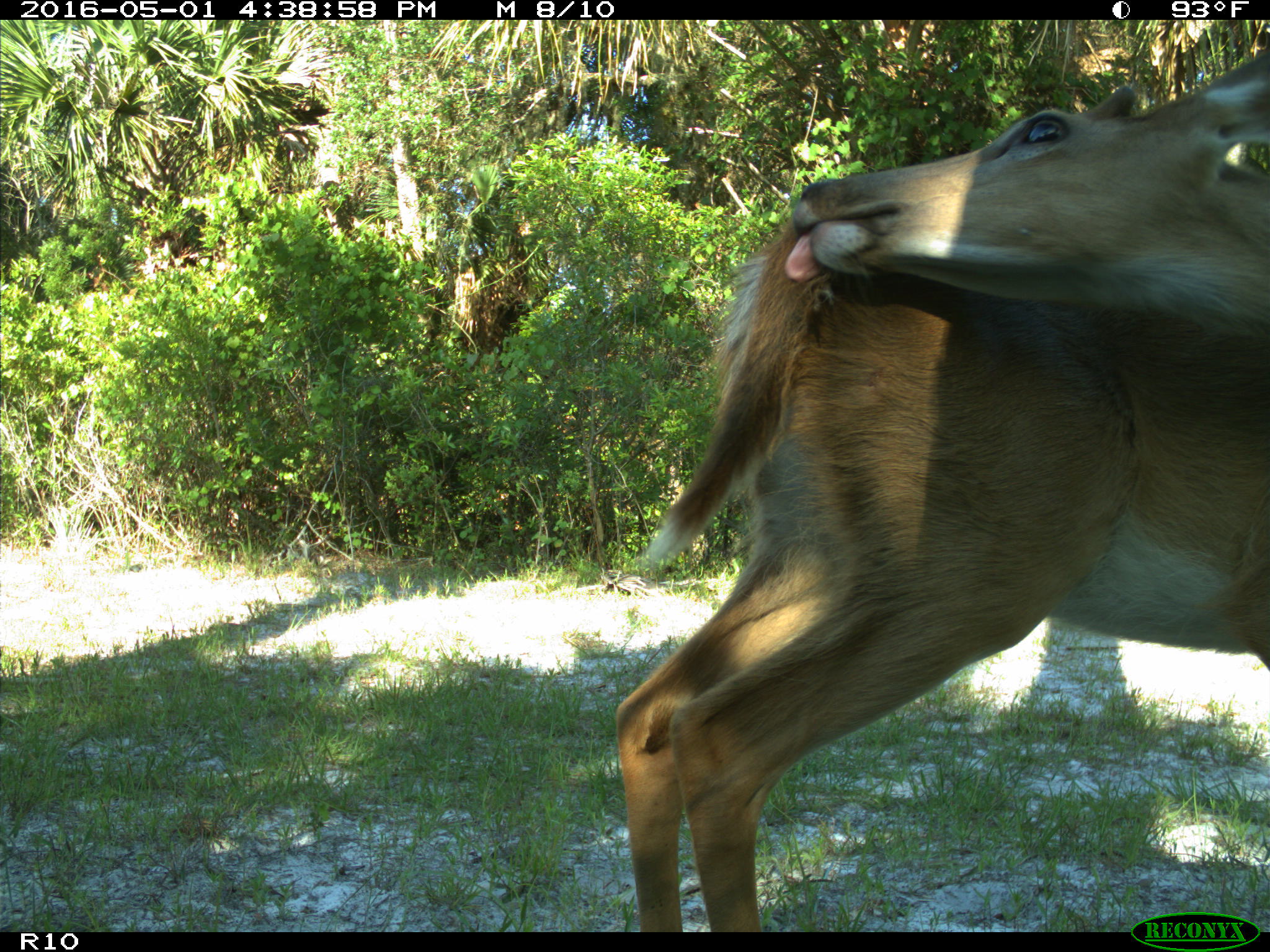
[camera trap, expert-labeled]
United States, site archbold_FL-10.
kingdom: Animalia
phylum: Chordata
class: Mammalia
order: Artiodactyla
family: Cervidae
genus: Odocoileus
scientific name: Odocoileus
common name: deer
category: unidentified deer